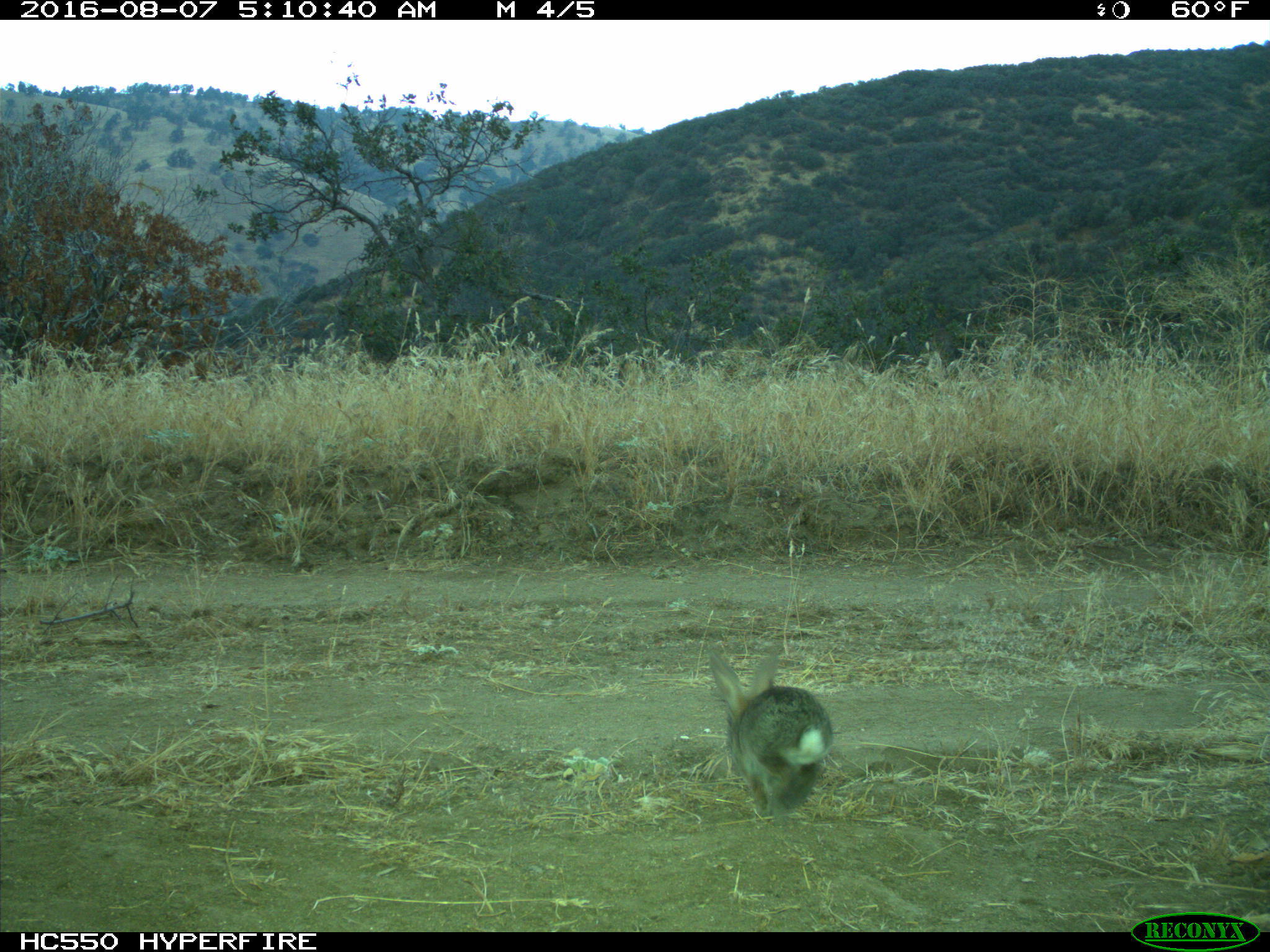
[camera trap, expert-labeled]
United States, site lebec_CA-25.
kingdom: Animalia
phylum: Chordata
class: Mammalia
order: Lagomorpha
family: Leporidae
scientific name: Leporidae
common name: rabbits and hares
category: unidentified rabbit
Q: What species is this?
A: Unidentified rabbit (rabbits and hares) (Leporidae).